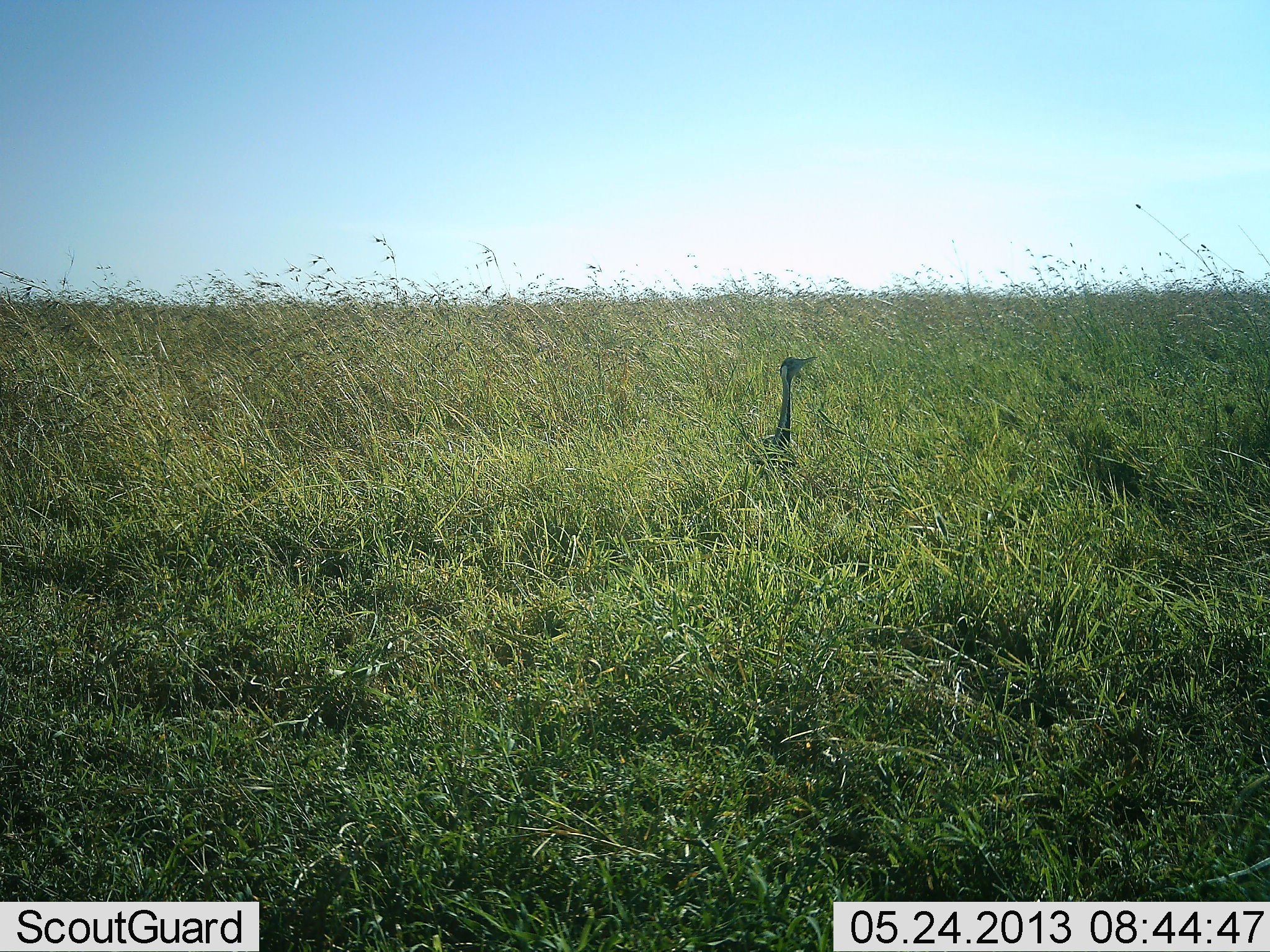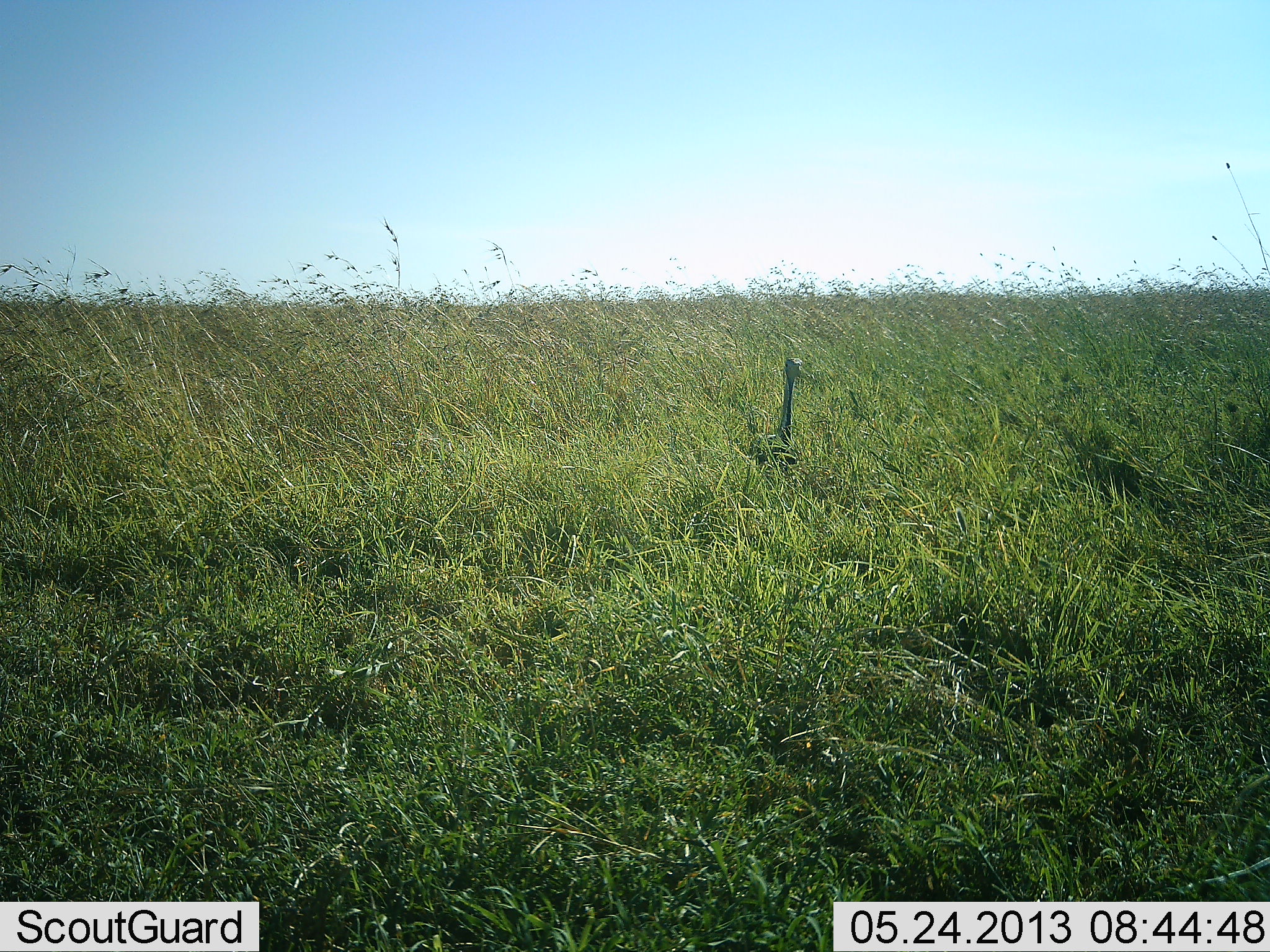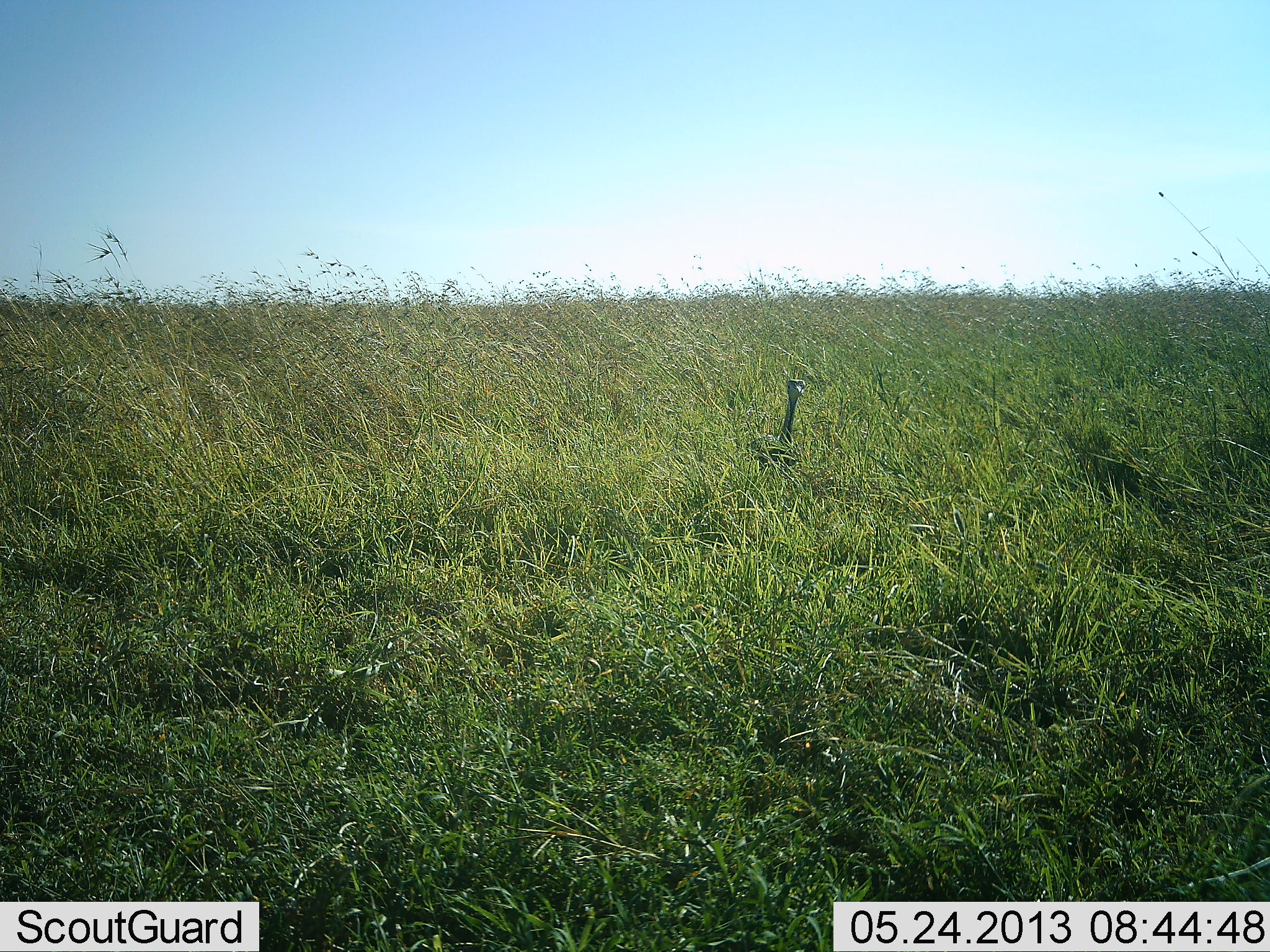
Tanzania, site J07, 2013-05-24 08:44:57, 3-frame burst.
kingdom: Animalia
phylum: Chordata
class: Aves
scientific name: Aves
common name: bird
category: otherbird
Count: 1.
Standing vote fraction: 81%.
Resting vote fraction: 12%.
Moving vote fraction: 12%.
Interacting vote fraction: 0%.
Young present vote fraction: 0%.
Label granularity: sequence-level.